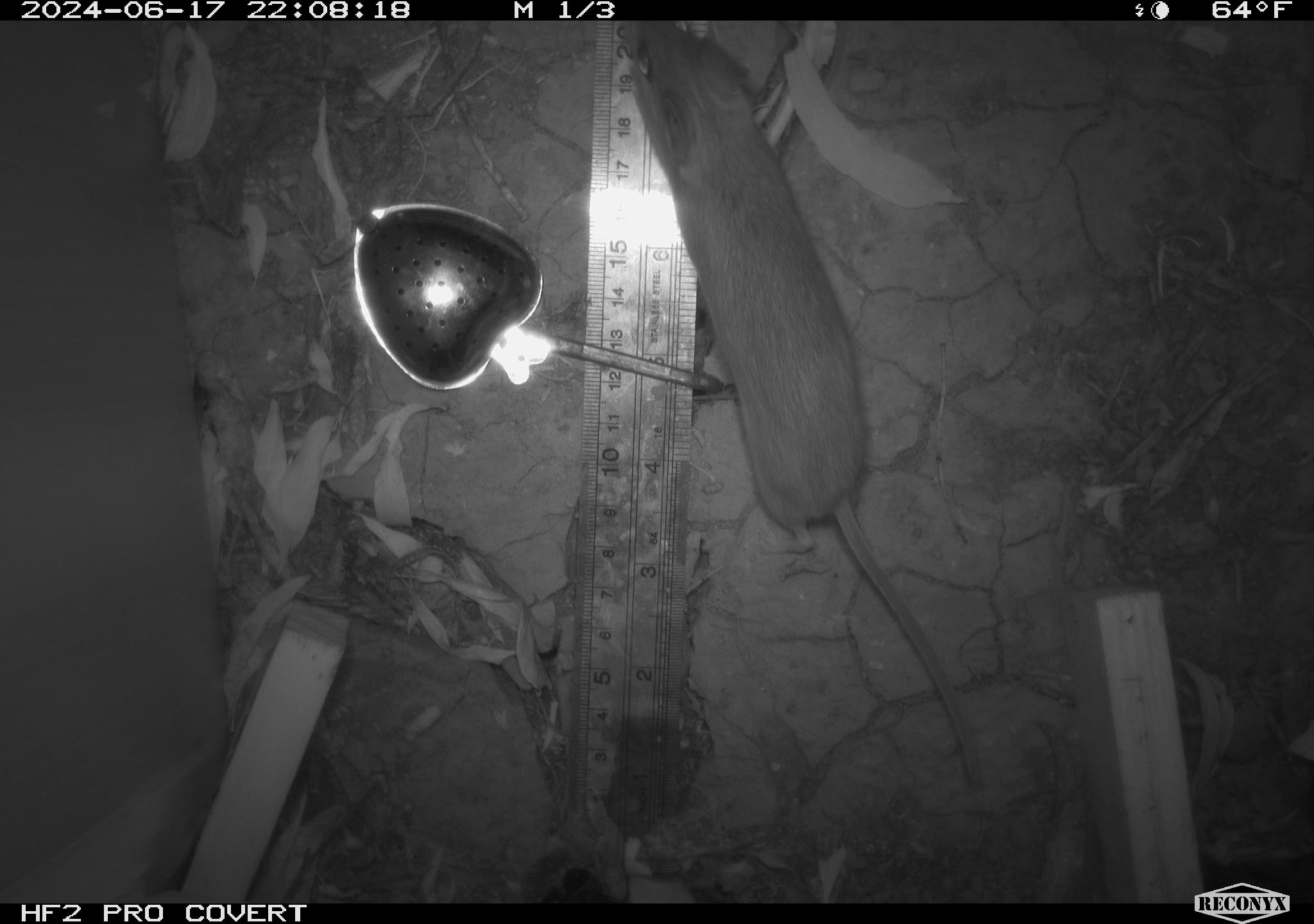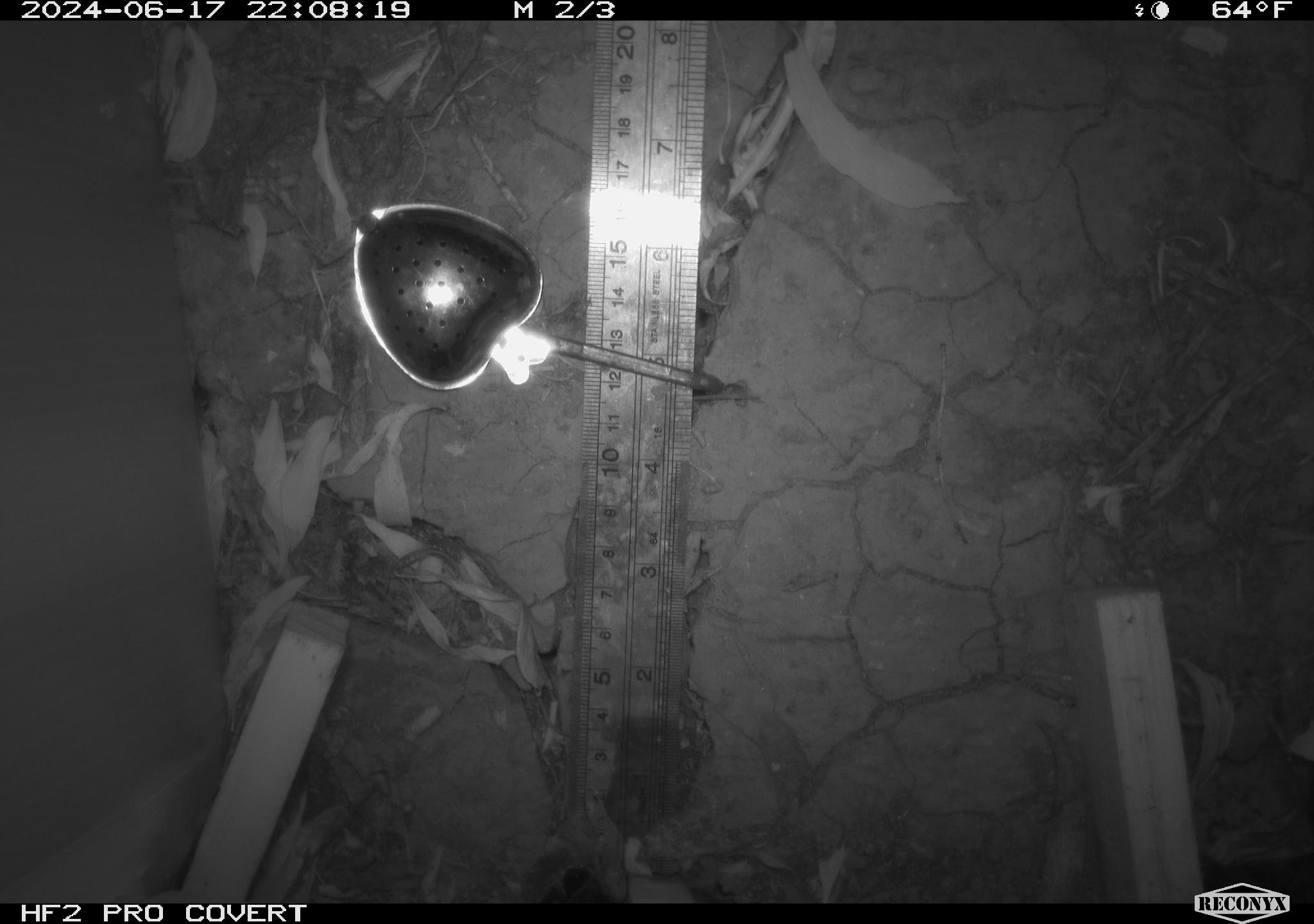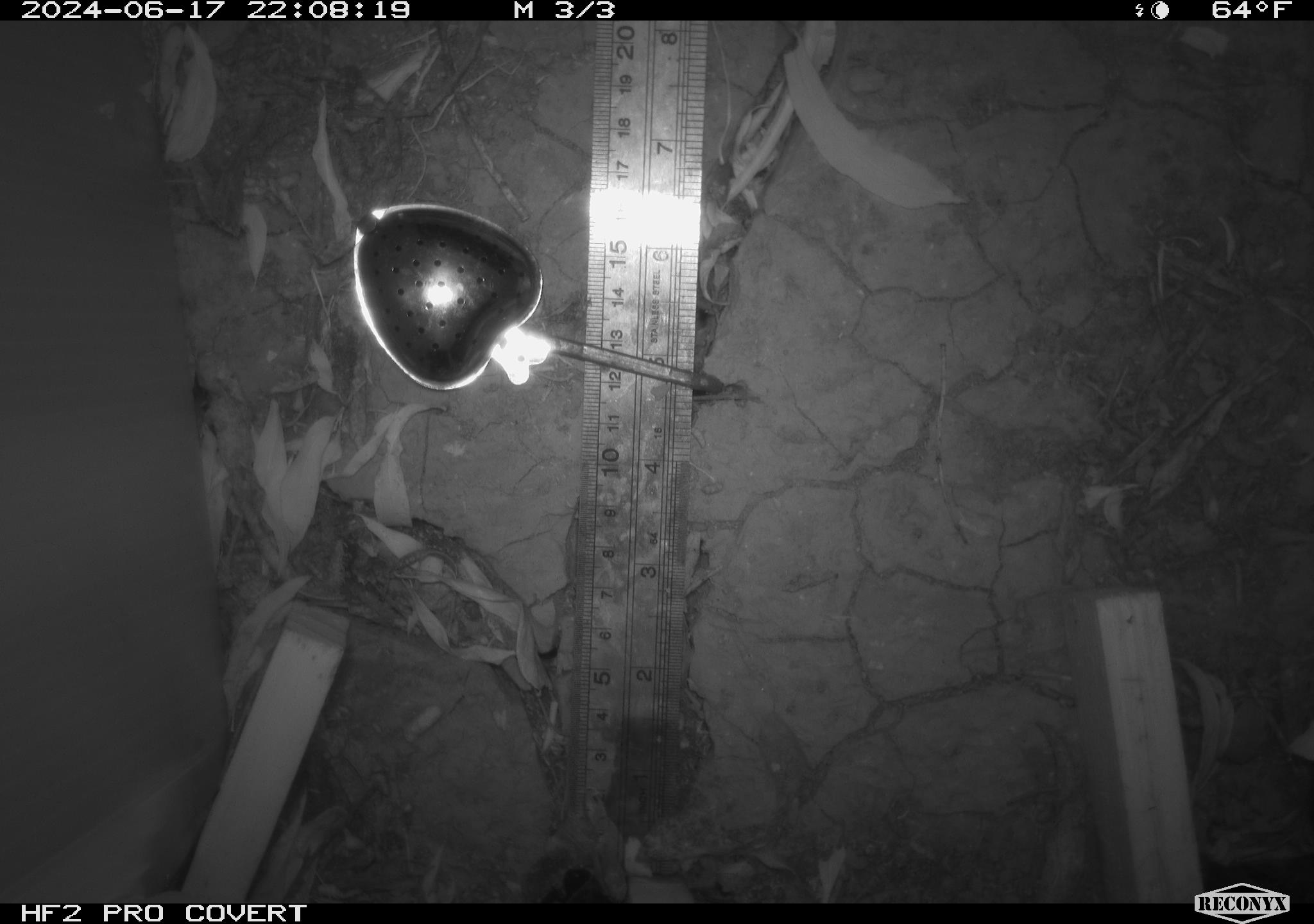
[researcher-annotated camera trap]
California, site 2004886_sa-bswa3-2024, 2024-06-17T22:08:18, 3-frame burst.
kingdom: Animalia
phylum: Chordata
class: Mammalia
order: Rodentia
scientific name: Rodentia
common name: mouse species